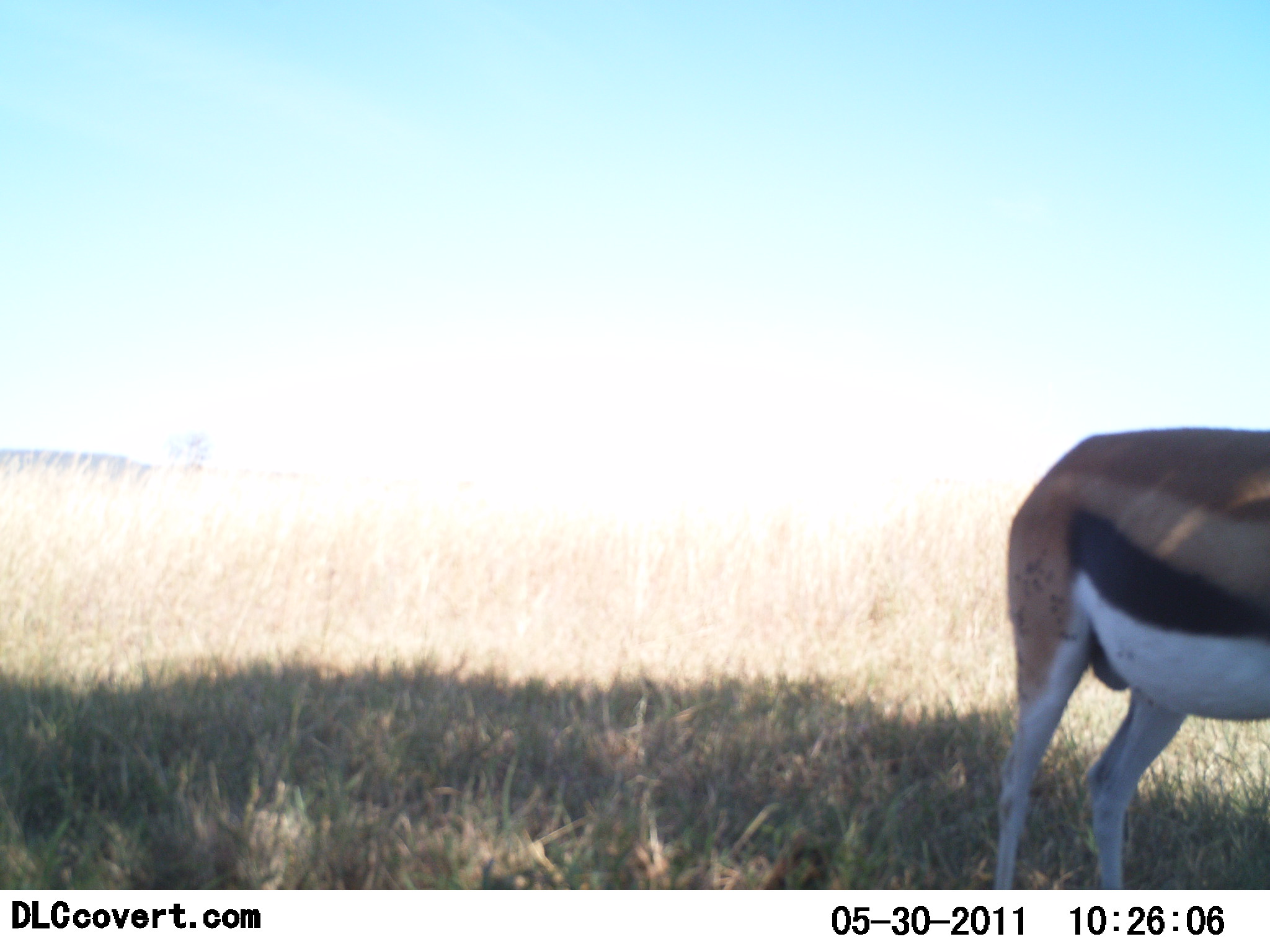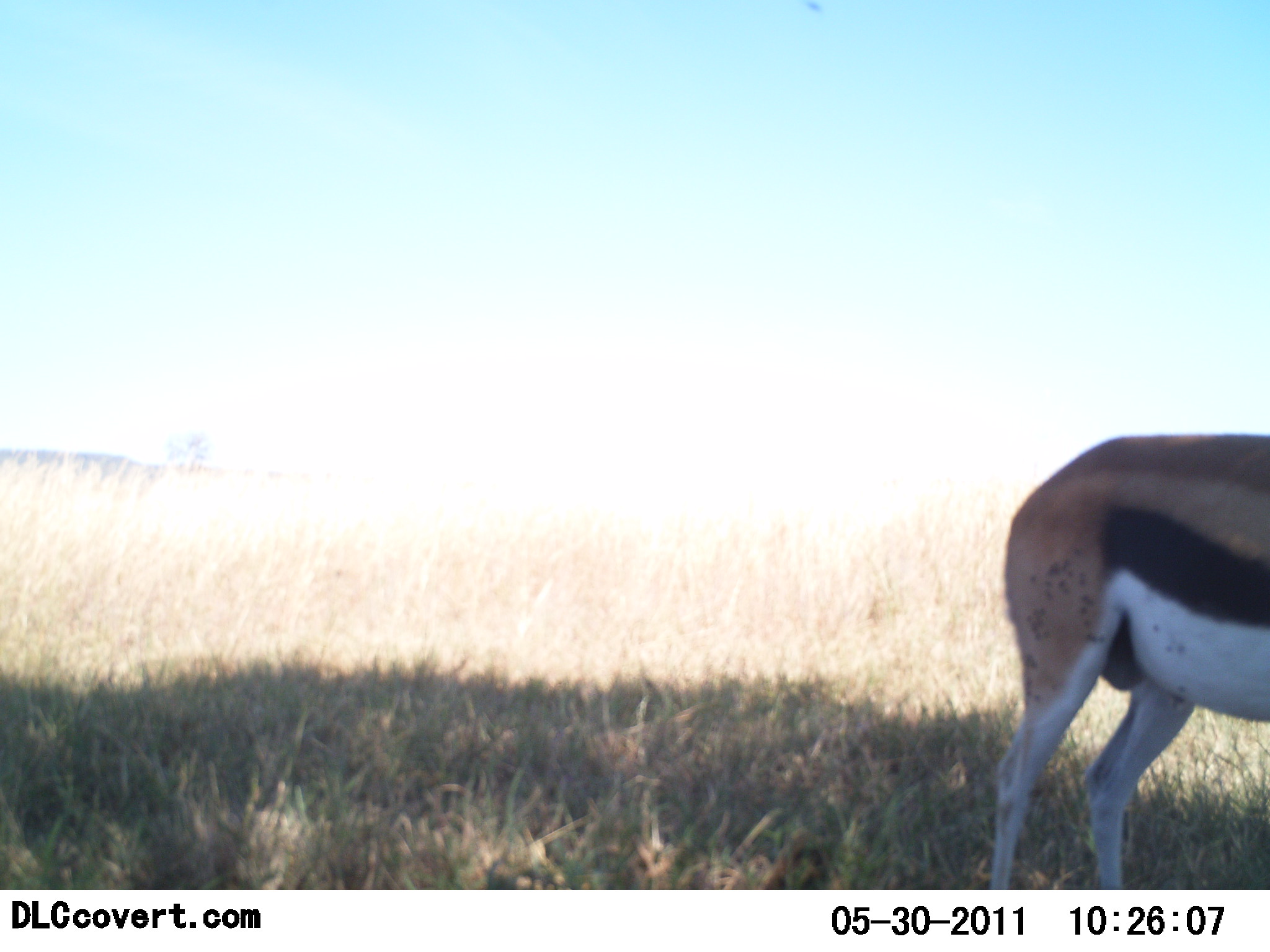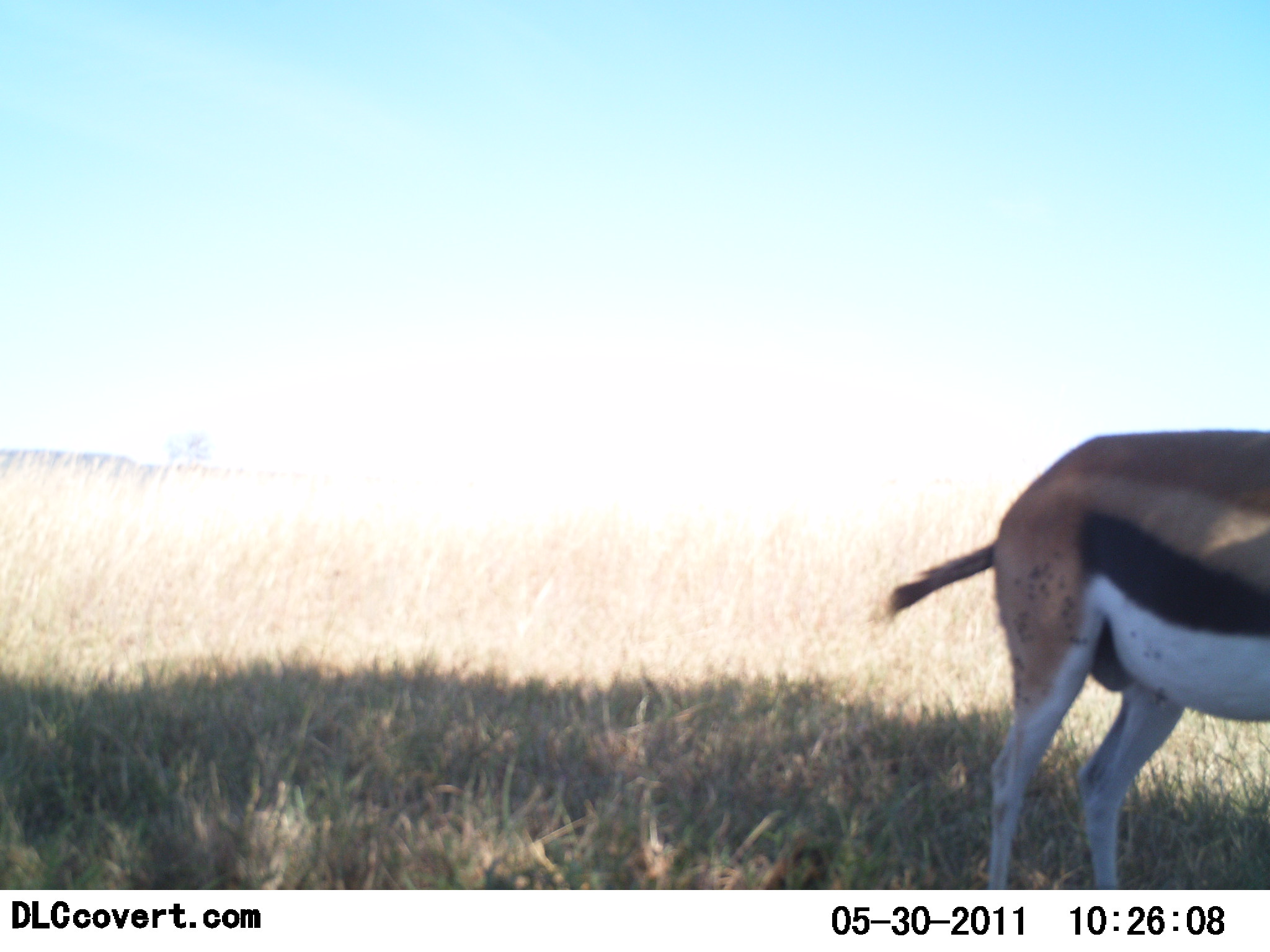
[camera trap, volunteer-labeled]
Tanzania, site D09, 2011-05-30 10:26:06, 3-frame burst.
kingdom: Animalia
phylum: Chordata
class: Mammalia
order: Artiodactyla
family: Bovidae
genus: Eudorcas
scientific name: Eudorcas thomsonii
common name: thomson's gazelle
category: gazellethomsons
Gazellethomsons (thomson's gazelle) (Eudorcas thomsonii), count 1. Behavior (volunteer vote fractions): standing 77%, resting 0%, moving 15%, interacting 0%. Young present (vote fraction): 0%. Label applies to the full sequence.